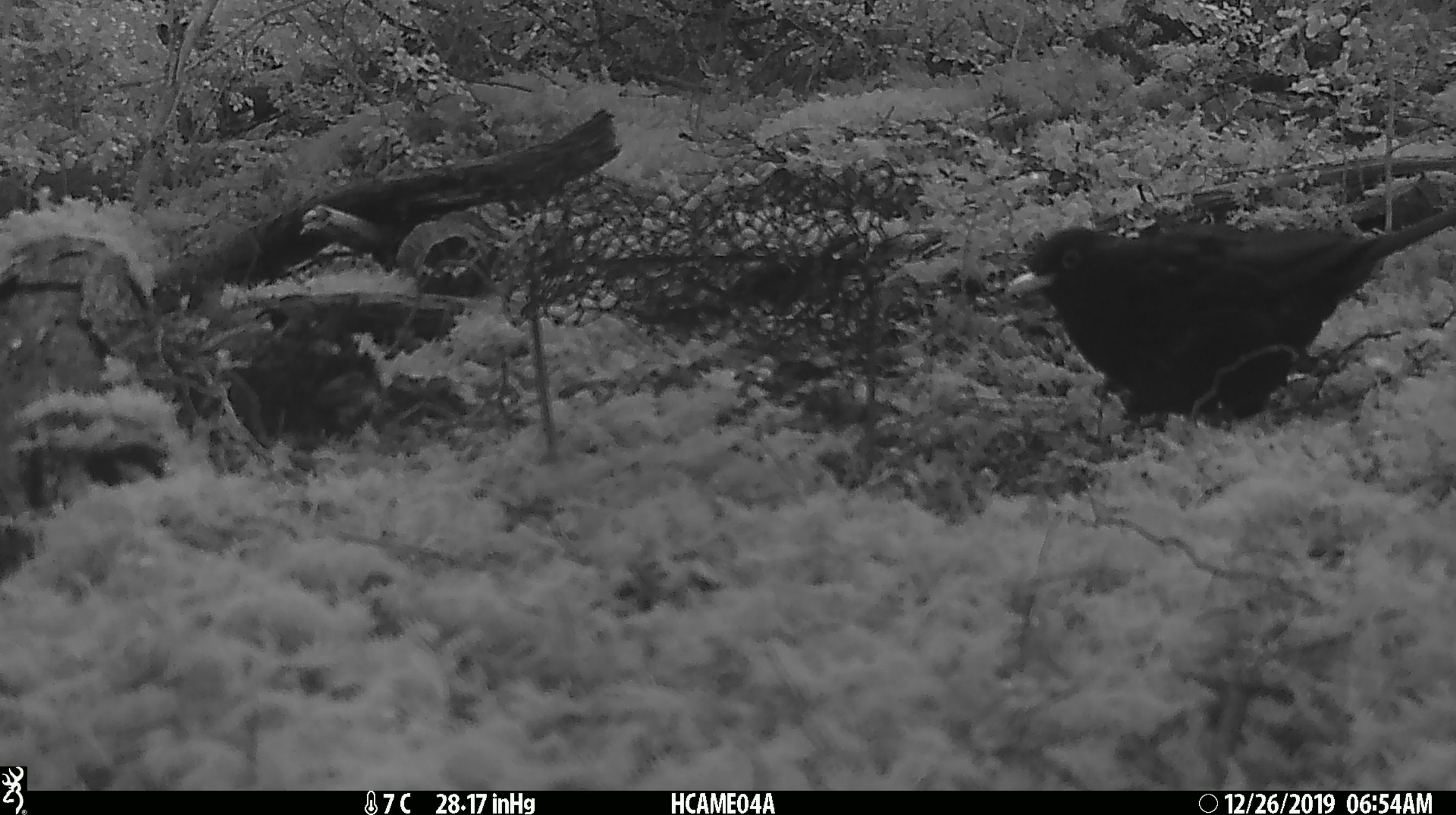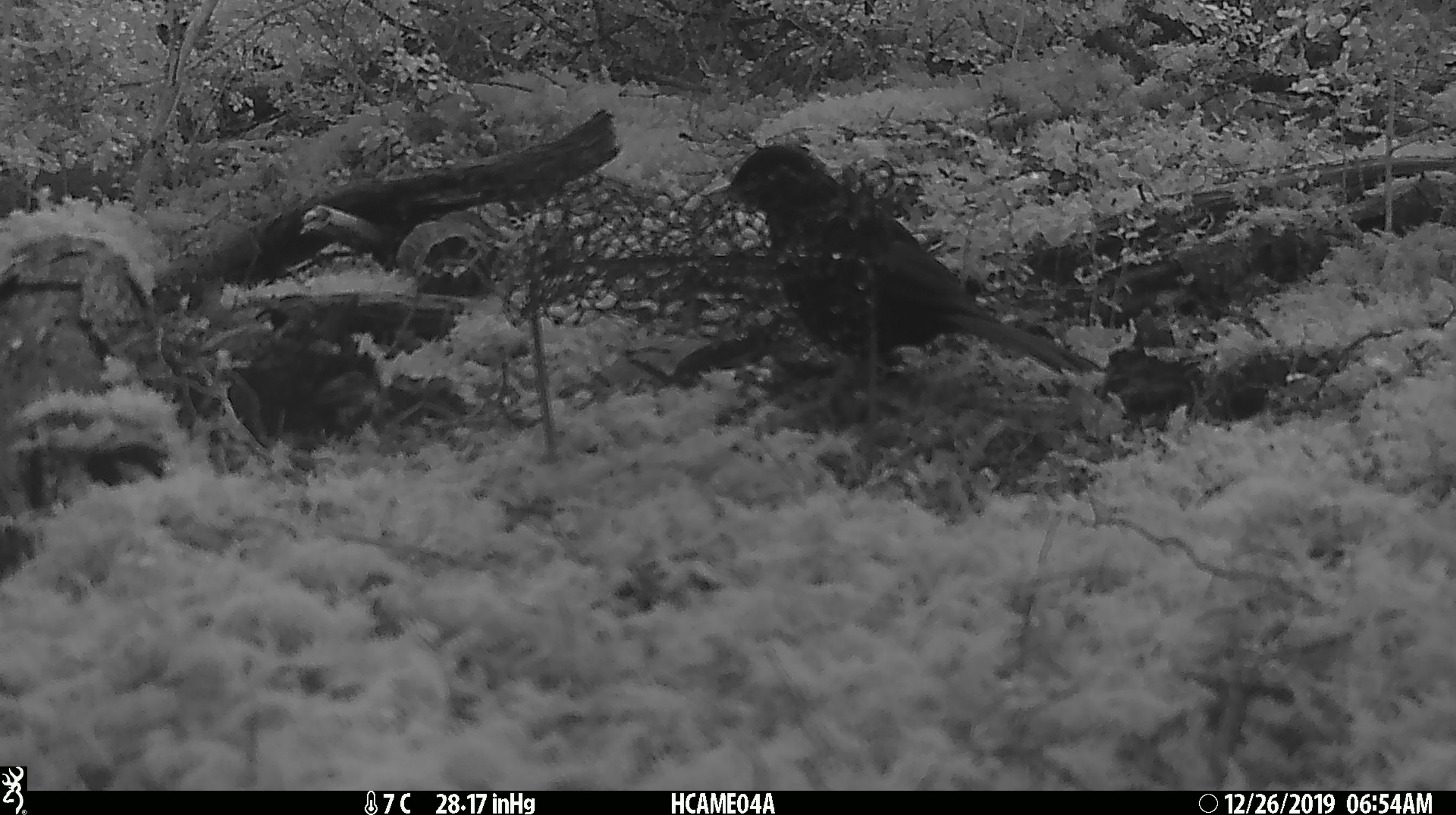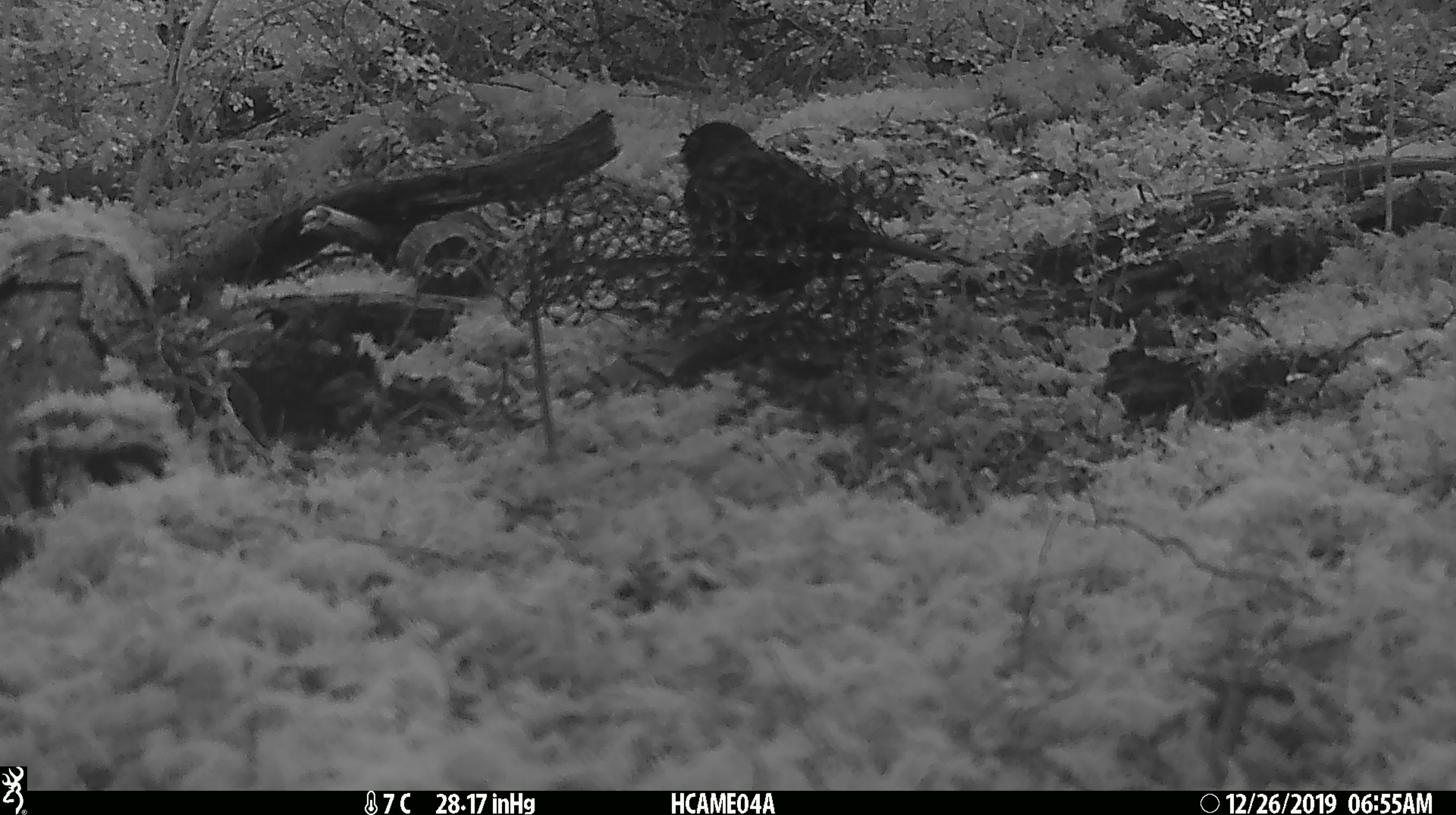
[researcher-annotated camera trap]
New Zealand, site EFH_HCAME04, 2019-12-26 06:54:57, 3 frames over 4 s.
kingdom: Animalia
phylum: Chordata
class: Aves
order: Passeriformes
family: Turdidae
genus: Turdus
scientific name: Turdus merula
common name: eurasian blackbird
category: blackbird